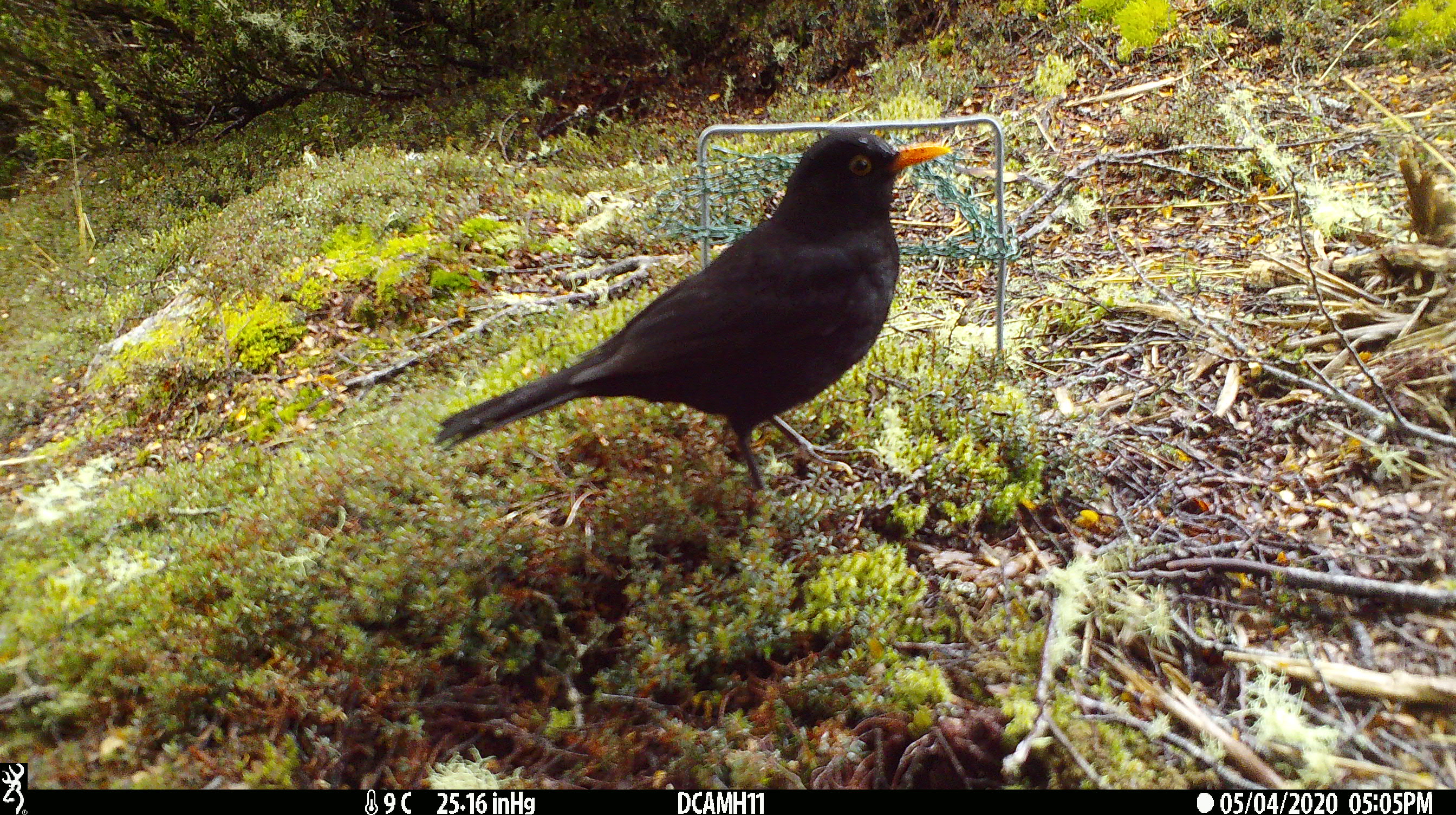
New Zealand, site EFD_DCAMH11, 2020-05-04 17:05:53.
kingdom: Animalia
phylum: Chordata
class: Aves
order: Passeriformes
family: Turdidae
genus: Turdus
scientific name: Turdus merula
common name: eurasian blackbird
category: blackbird